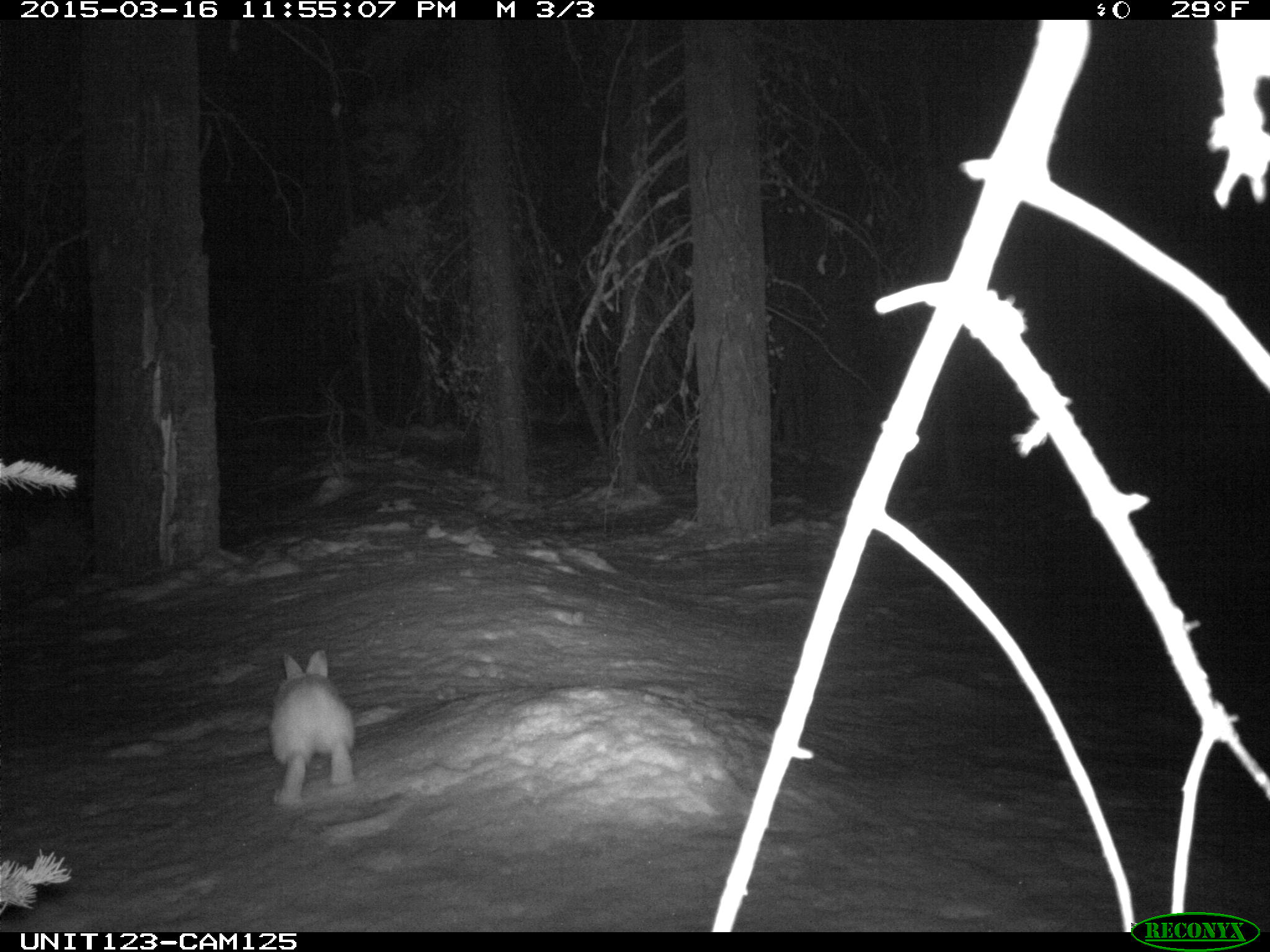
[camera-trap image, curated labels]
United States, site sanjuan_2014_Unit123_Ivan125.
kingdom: Animalia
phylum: Chordata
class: Mammalia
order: Lagomorpha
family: Leporidae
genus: Lepus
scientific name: Lepus americanus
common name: snowshoe hare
Lepus americanus (snowshoe hare).